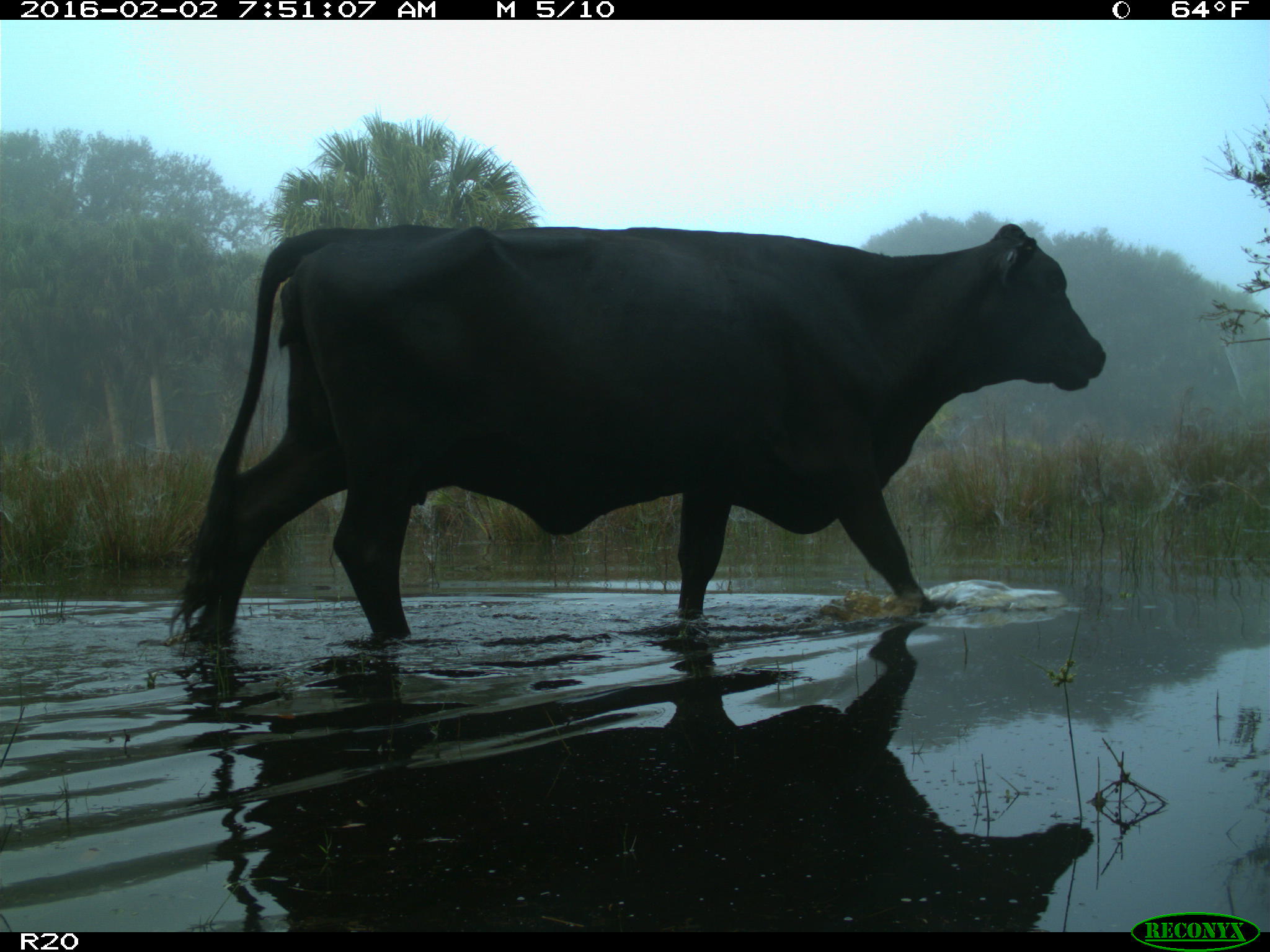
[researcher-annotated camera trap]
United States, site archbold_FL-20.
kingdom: Animalia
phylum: Chordata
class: Mammalia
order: Artiodactyla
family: Bovidae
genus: Bos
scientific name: Bos taurus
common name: domestic cow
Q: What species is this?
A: Bos taurus (domestic cow).